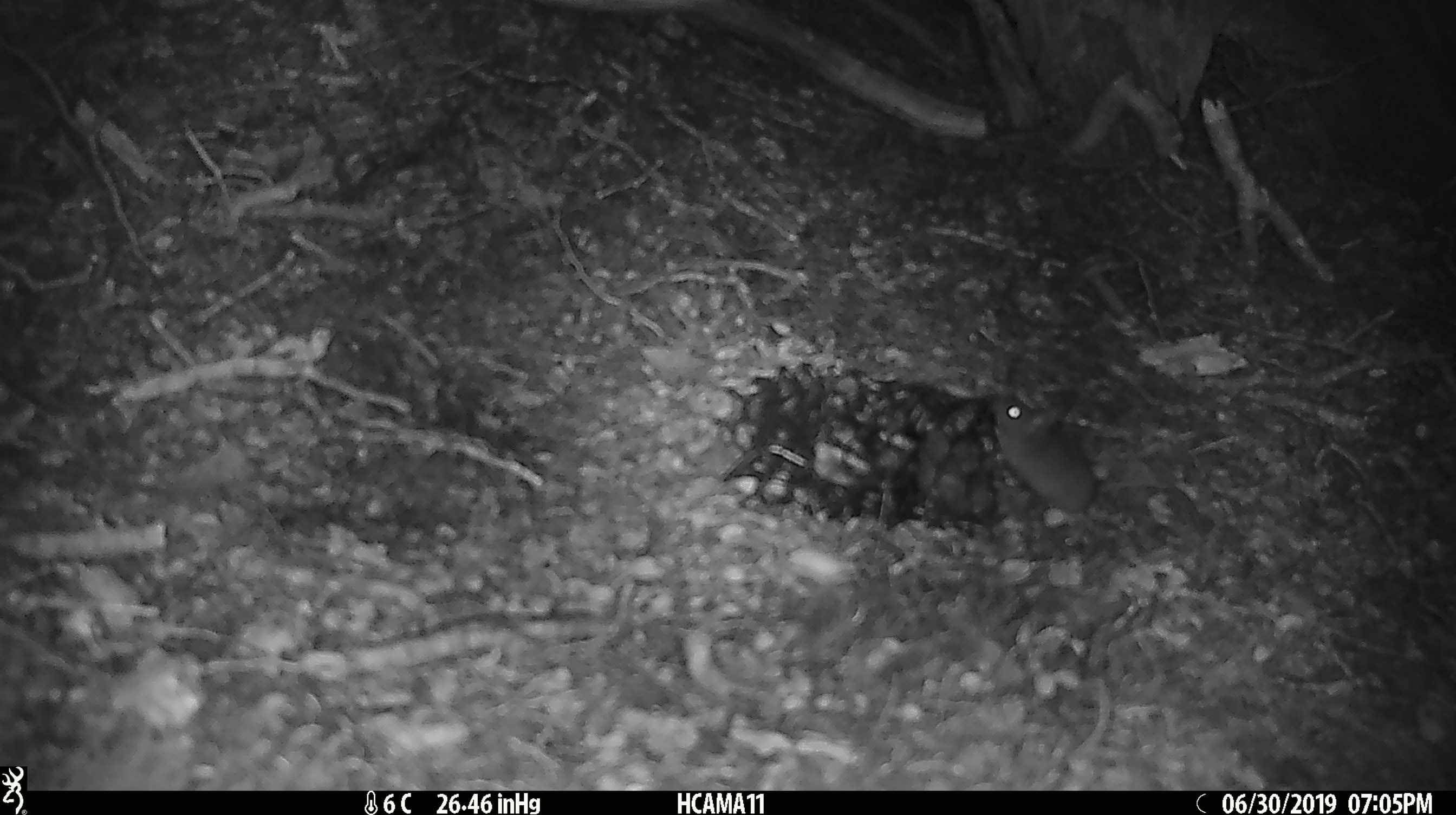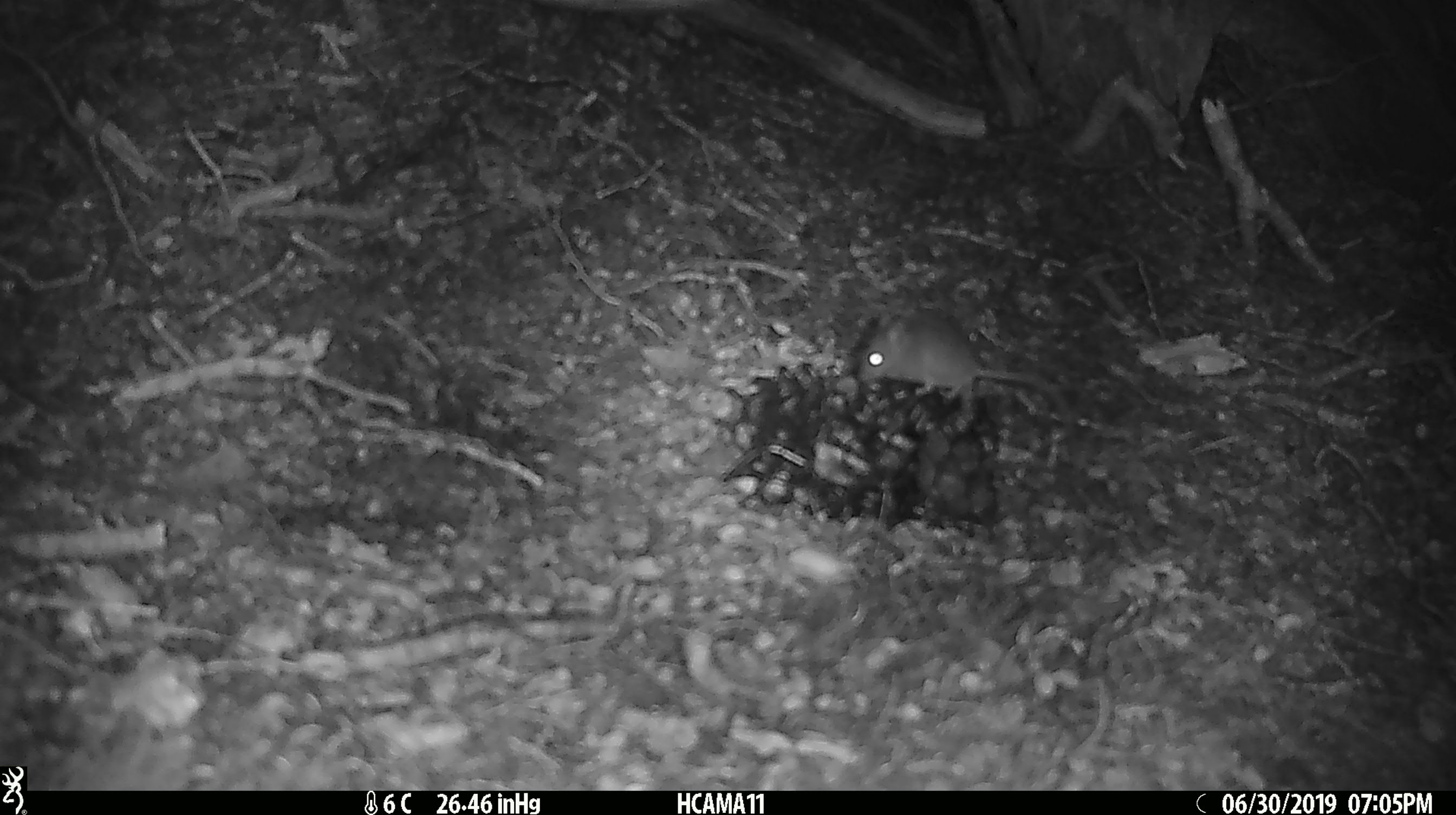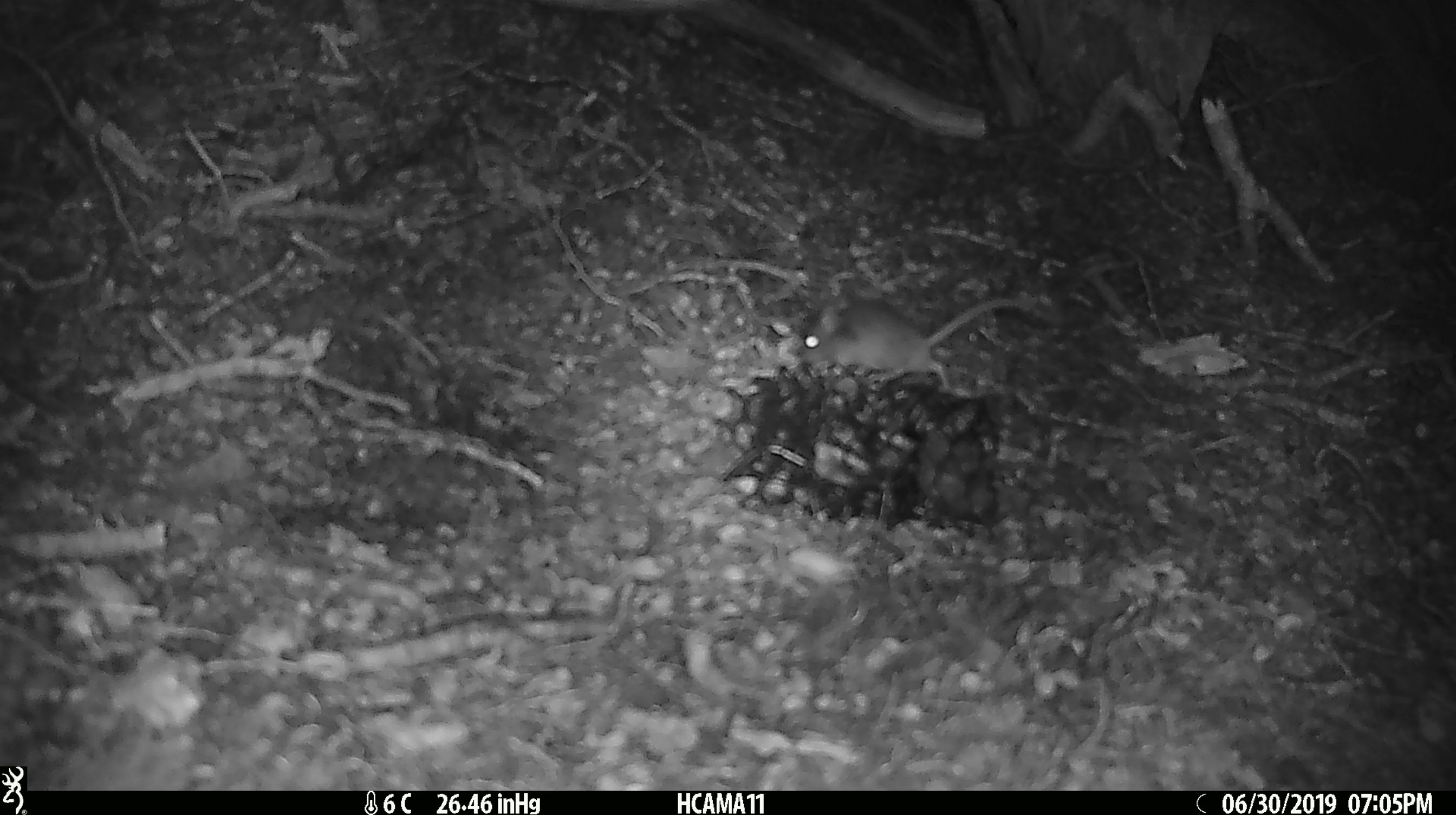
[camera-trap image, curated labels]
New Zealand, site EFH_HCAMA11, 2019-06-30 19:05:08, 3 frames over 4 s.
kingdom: Animalia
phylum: Chordata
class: Mammalia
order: Rodentia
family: Muridae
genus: Mus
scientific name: Mus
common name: mouse